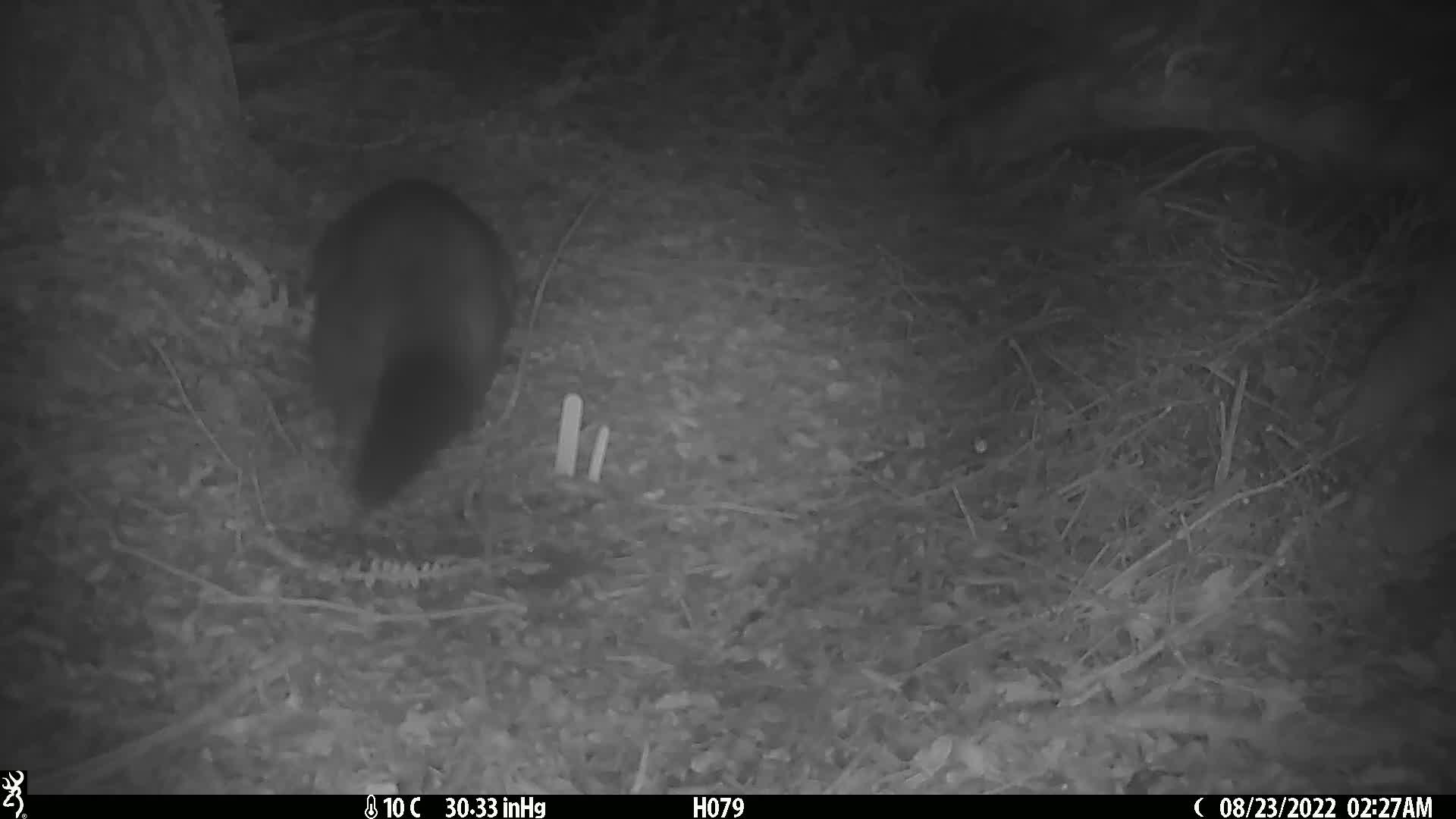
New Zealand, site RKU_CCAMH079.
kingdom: Animalia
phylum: Chordata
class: Mammalia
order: Diprotodontia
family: Phalangeridae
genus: Trichosurus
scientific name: Trichosurus vulpecula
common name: common brushtail possum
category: possum